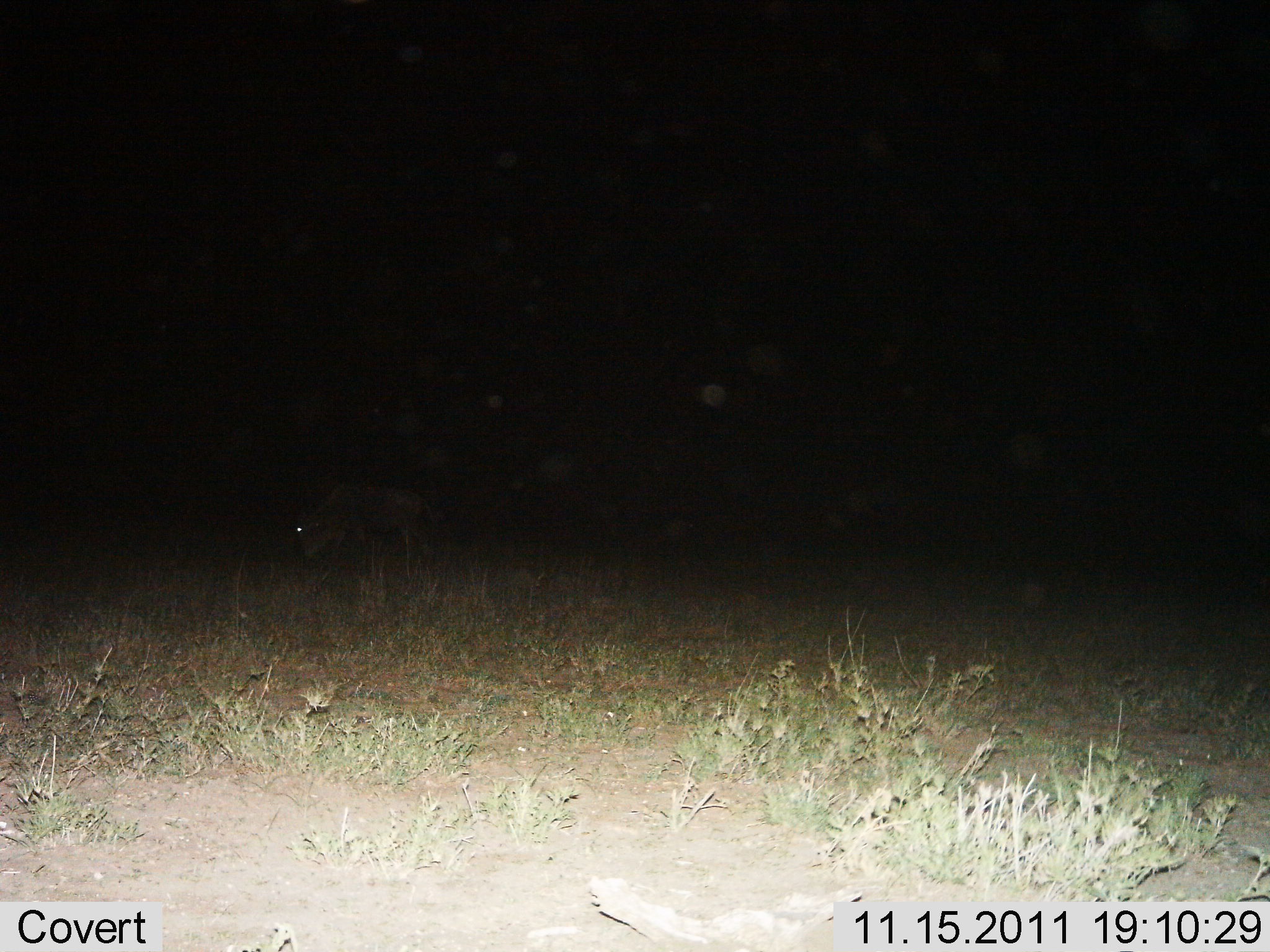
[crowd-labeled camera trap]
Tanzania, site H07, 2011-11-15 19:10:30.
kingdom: Animalia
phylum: Chordata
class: Mammalia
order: Artiodactyla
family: Bovidae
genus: Connochaetes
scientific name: Connochaetes taurinus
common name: blue wildebeest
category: wildebeest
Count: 1.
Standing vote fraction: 25%.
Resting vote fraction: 0%.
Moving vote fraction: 8%.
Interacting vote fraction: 0%.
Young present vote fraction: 0%.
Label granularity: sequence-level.